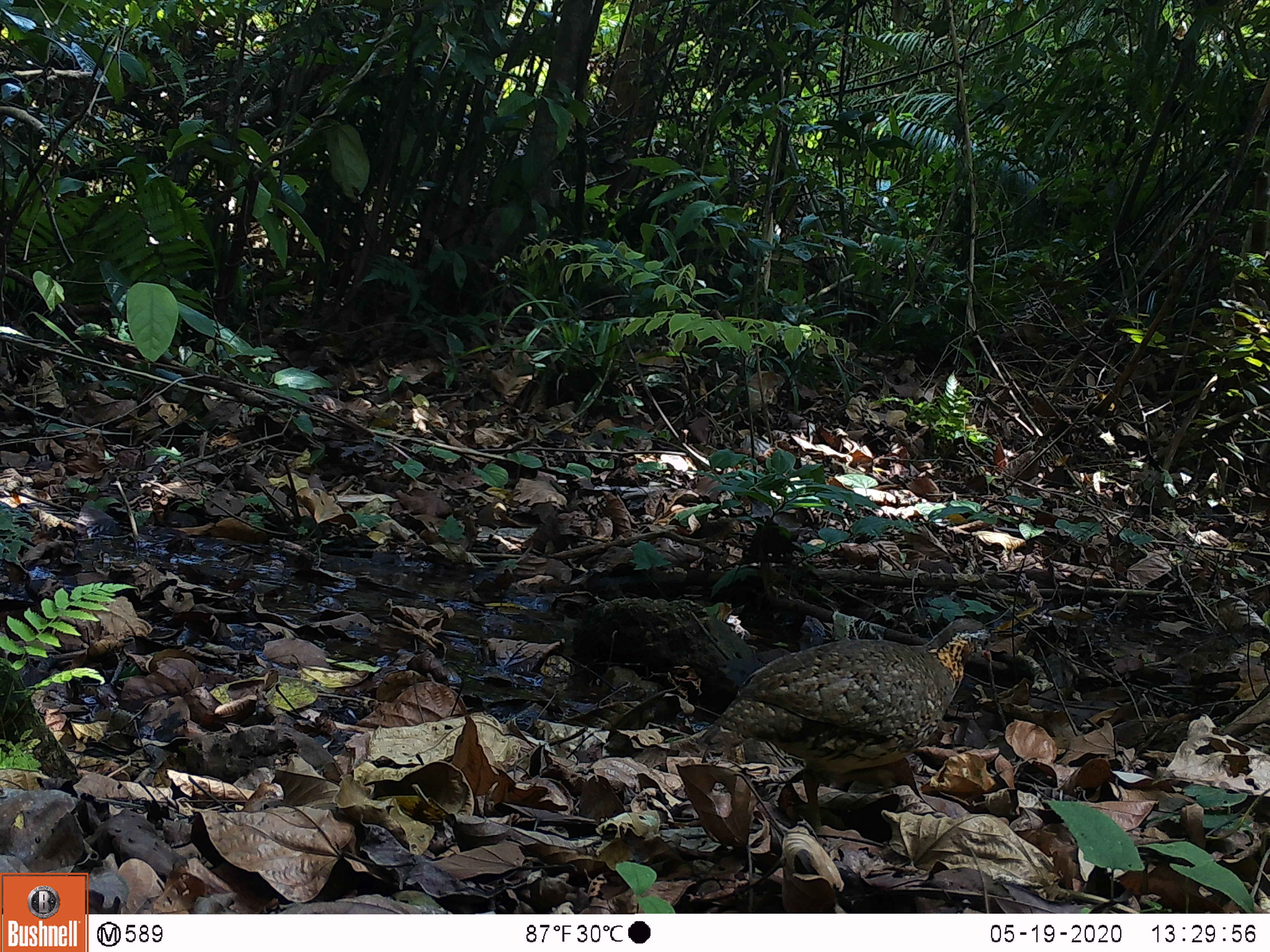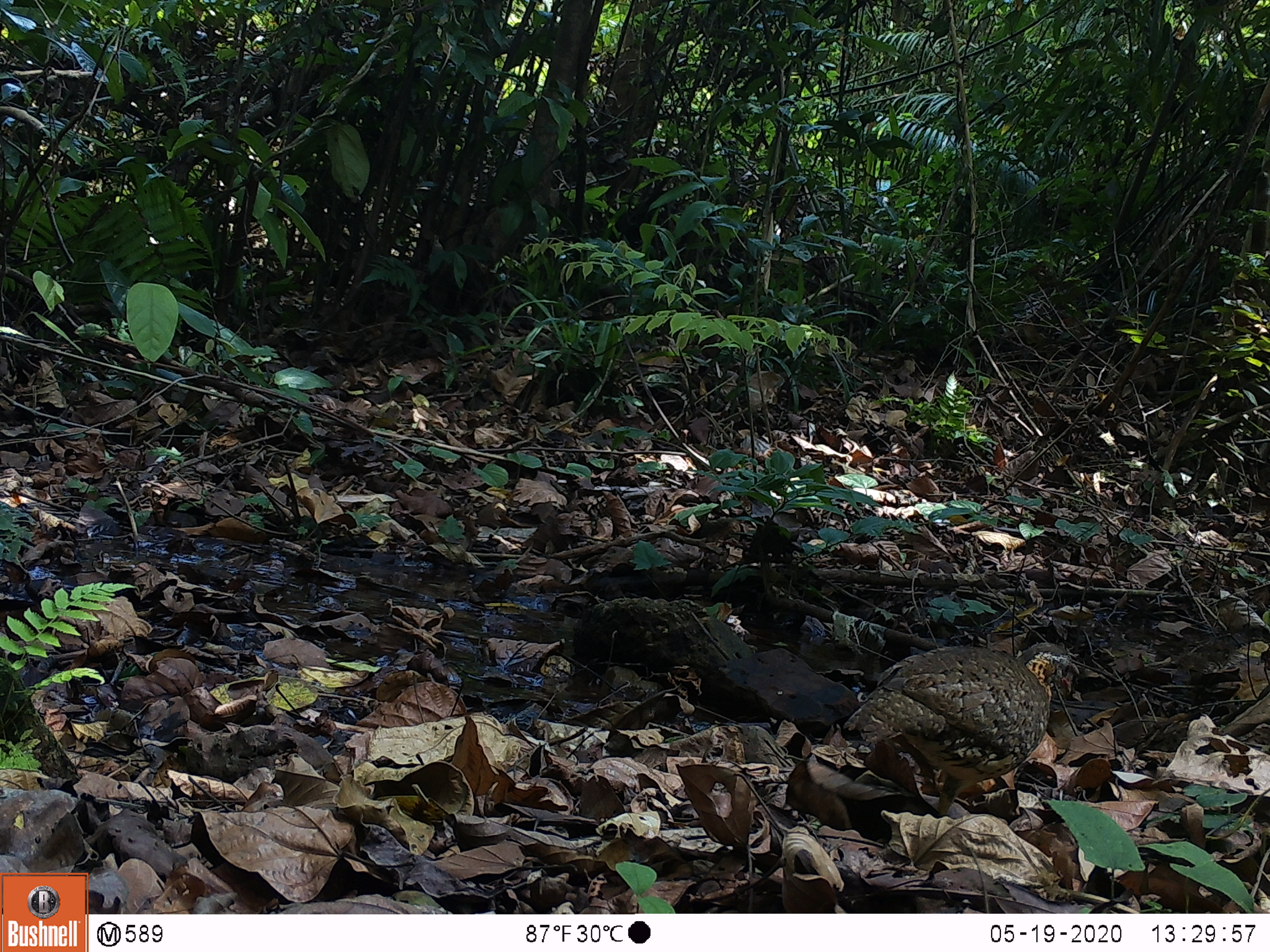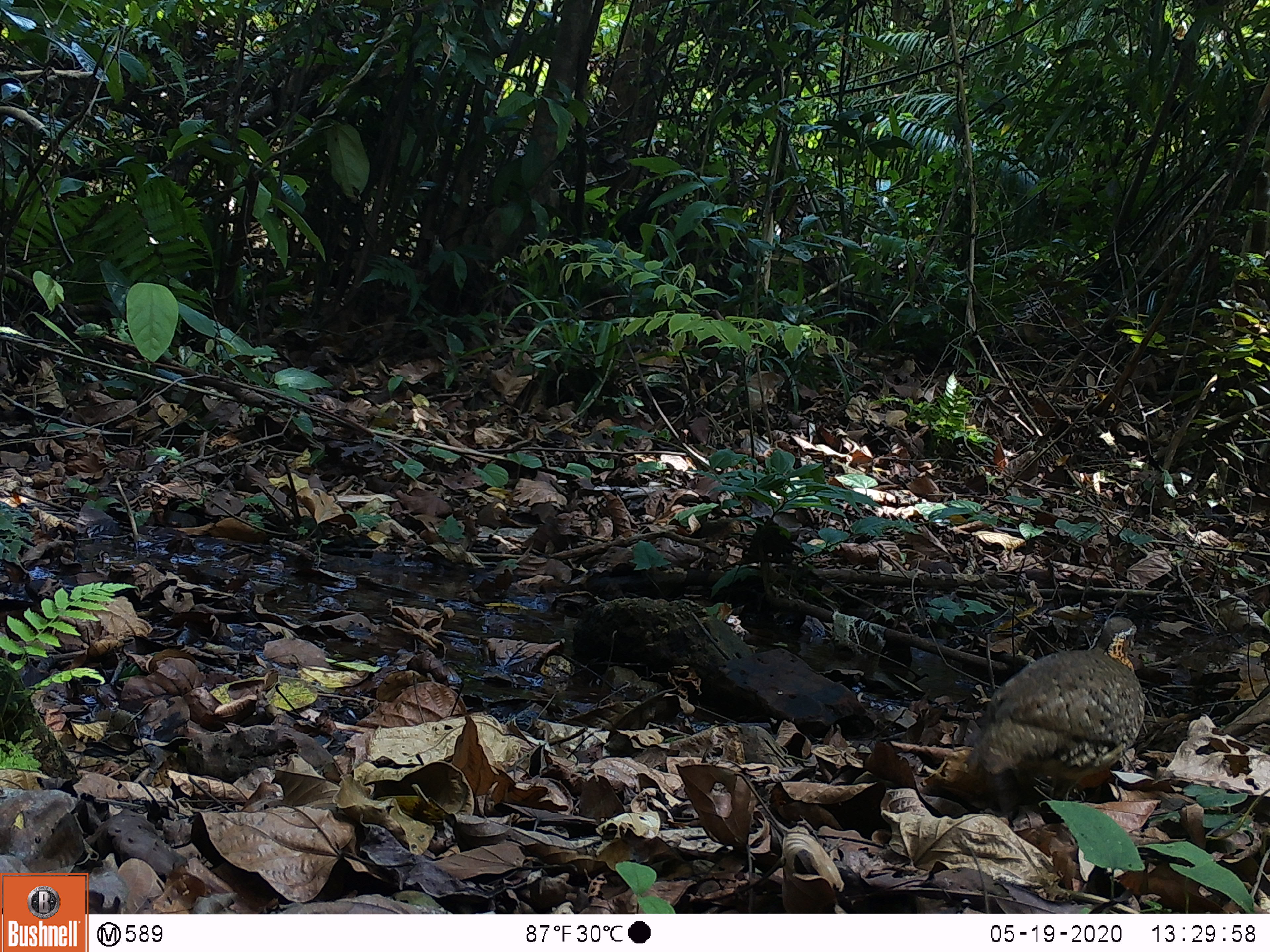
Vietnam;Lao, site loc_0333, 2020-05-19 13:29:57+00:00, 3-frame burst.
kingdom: Animalia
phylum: Chordata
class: Aves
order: Galliformes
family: Phasianidae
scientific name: Phasianidae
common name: partridge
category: unidentified partridge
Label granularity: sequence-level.